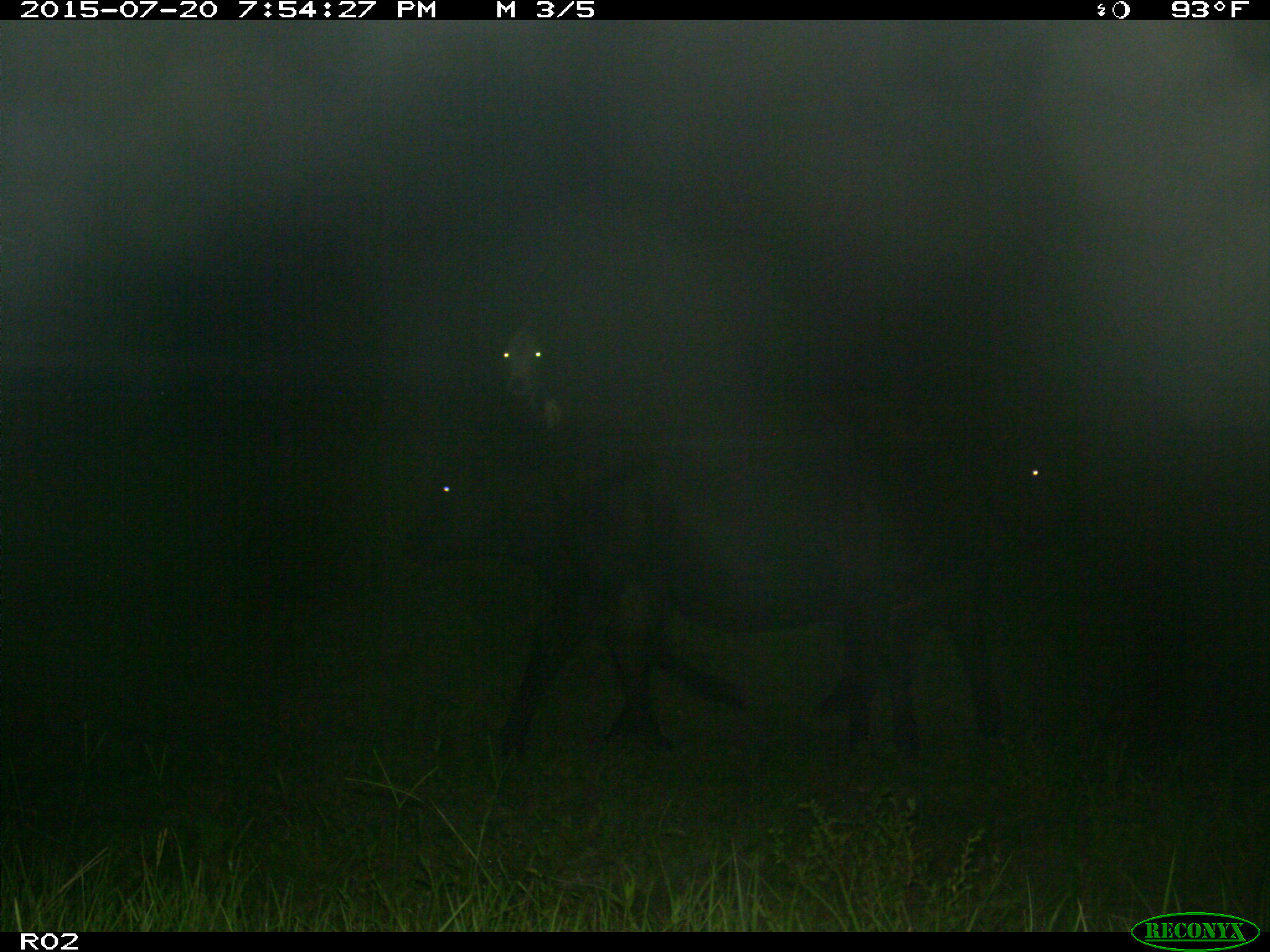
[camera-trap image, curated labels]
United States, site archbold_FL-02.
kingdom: Animalia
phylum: Chordata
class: Mammalia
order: Artiodactyla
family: Bovidae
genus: Bos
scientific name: Bos taurus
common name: domestic cow